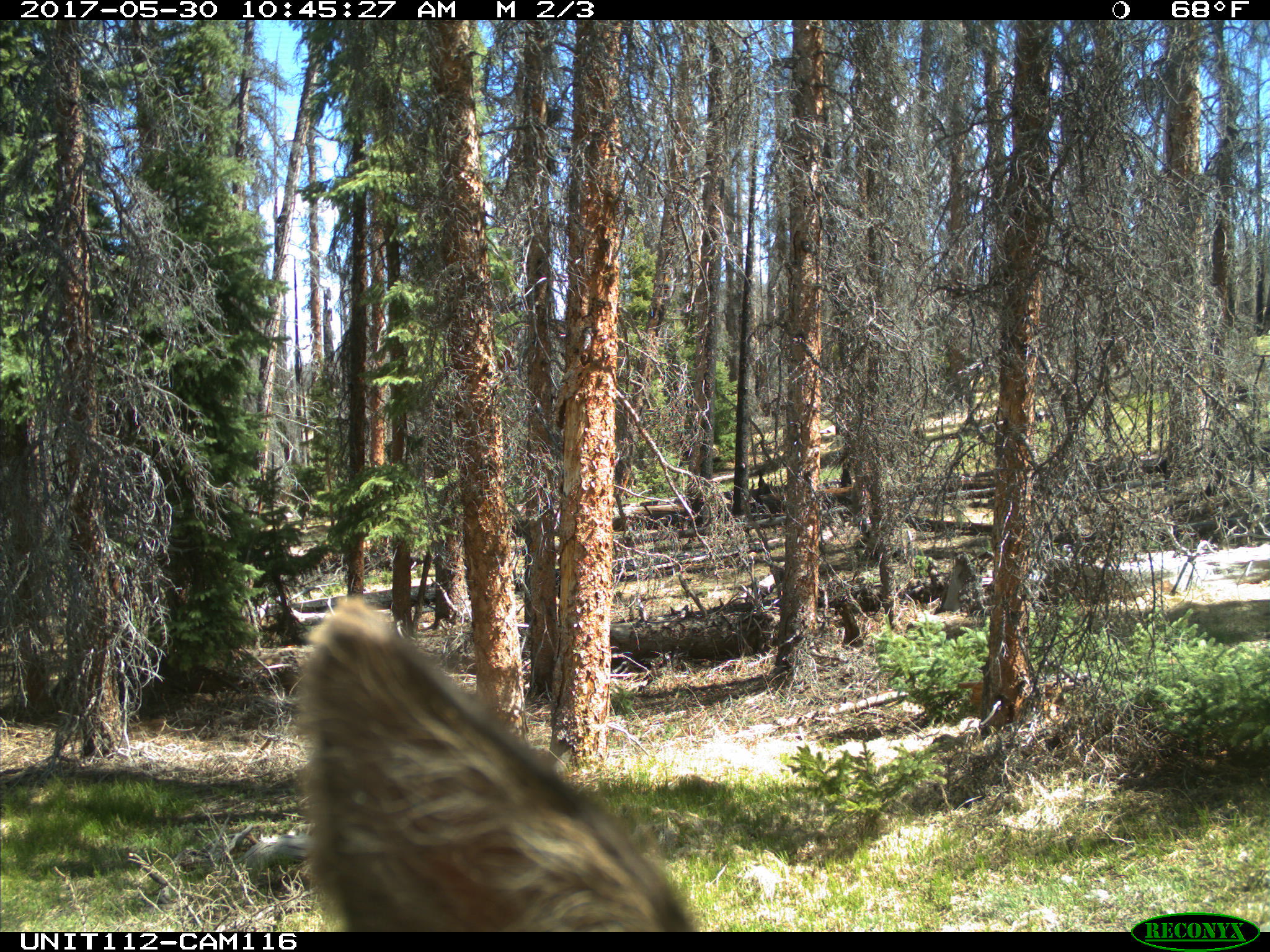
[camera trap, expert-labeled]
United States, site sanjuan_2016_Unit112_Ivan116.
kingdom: Animalia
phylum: Chordata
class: Mammalia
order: Artiodactyla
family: Cervidae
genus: Cervus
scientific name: Cervus elaphus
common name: red deer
Cervus elaphus (red deer).